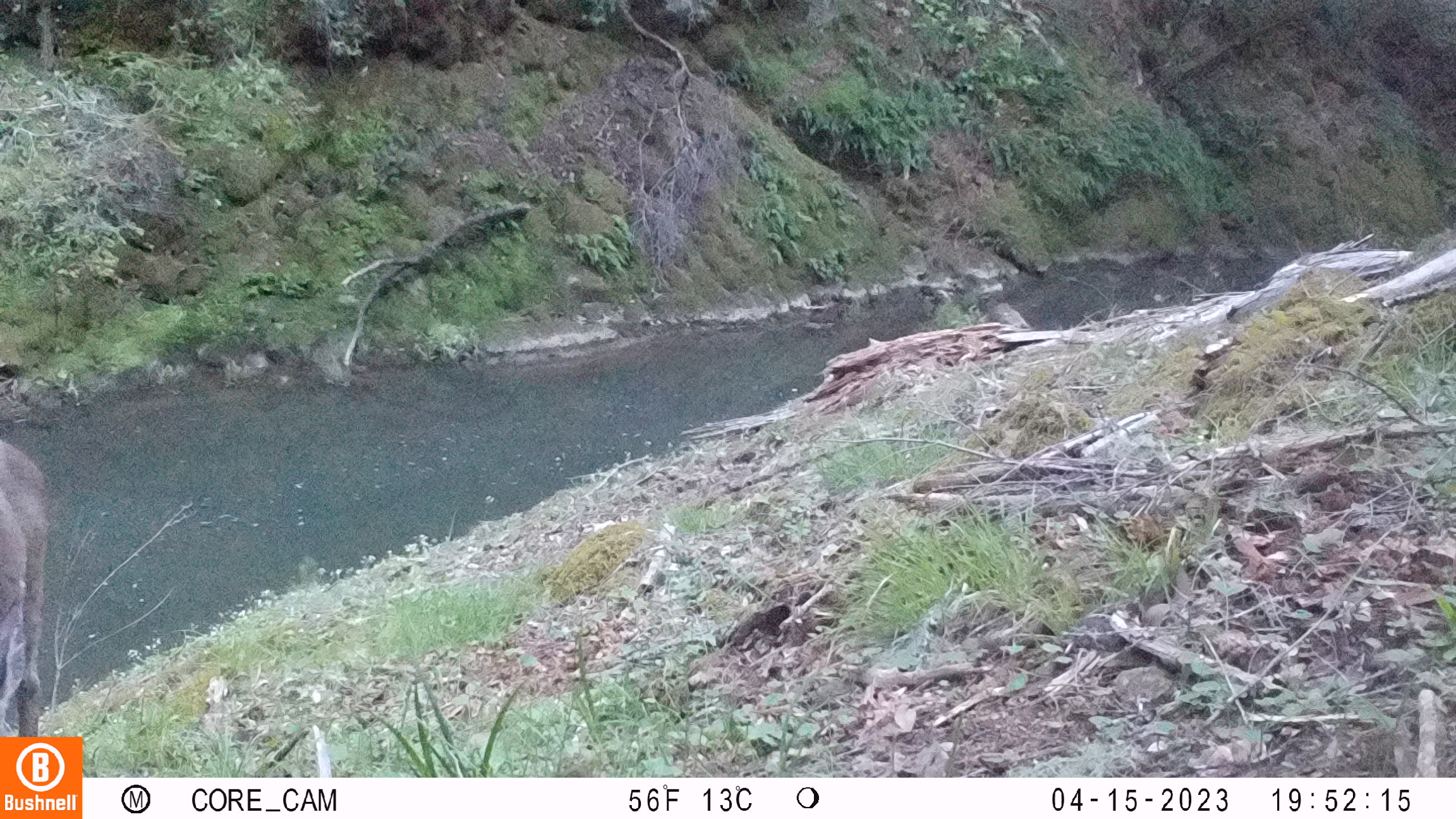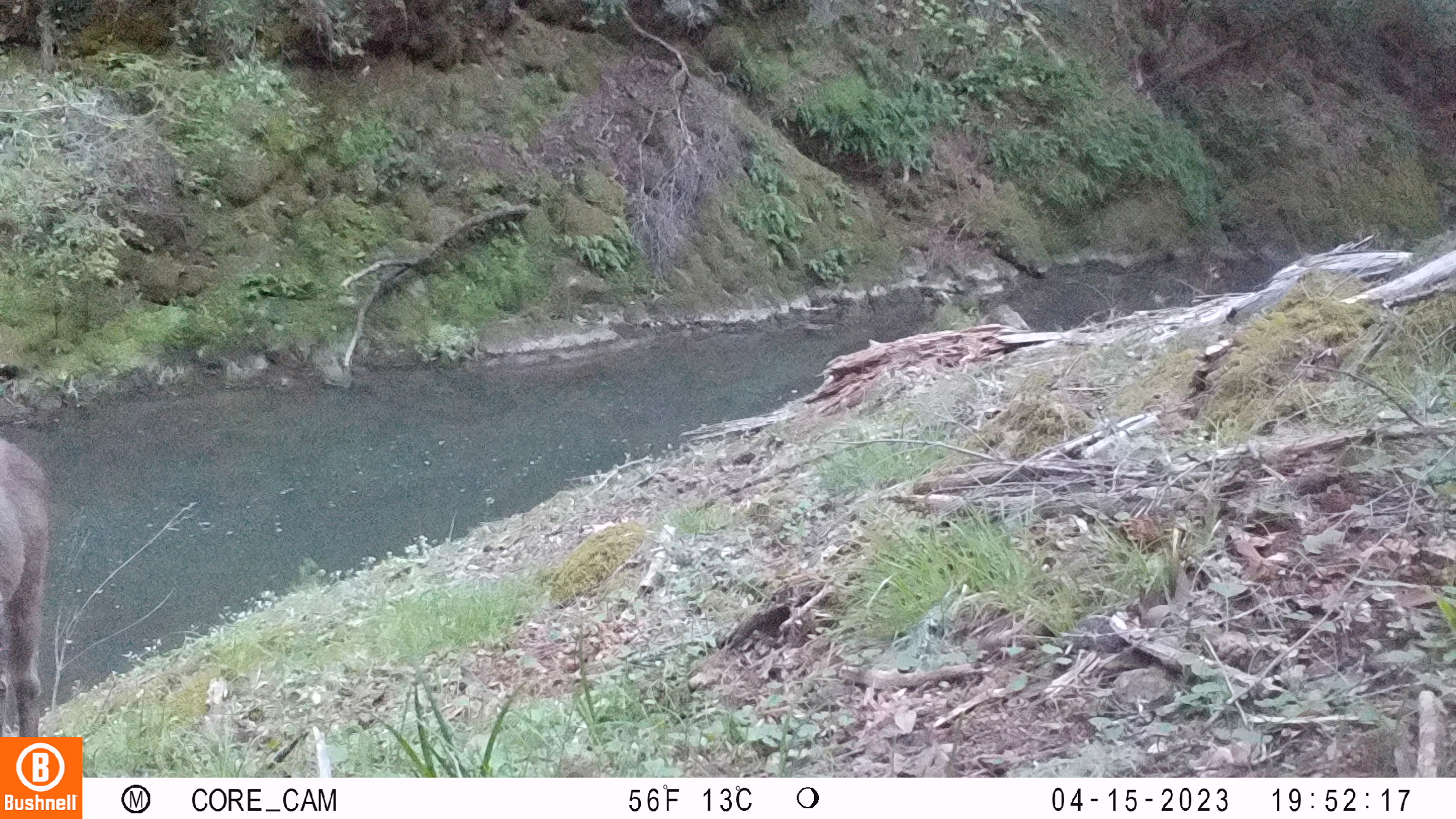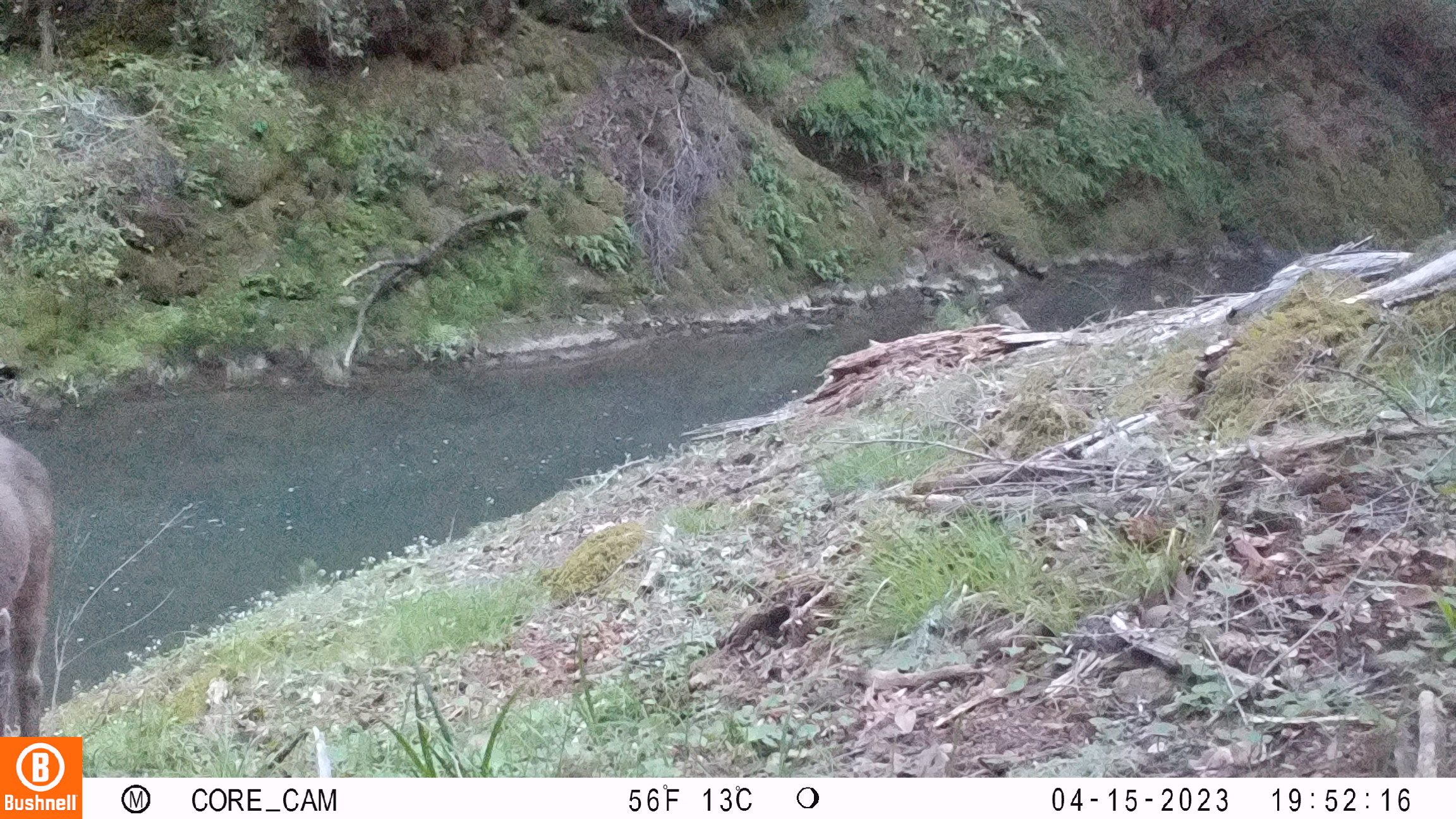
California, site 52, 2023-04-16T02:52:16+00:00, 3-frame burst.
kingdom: Animalia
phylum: Chordata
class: Mammalia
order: Artiodactyla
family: Cervidae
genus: Odocoileus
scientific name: Odocoileus hemionus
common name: mule deer